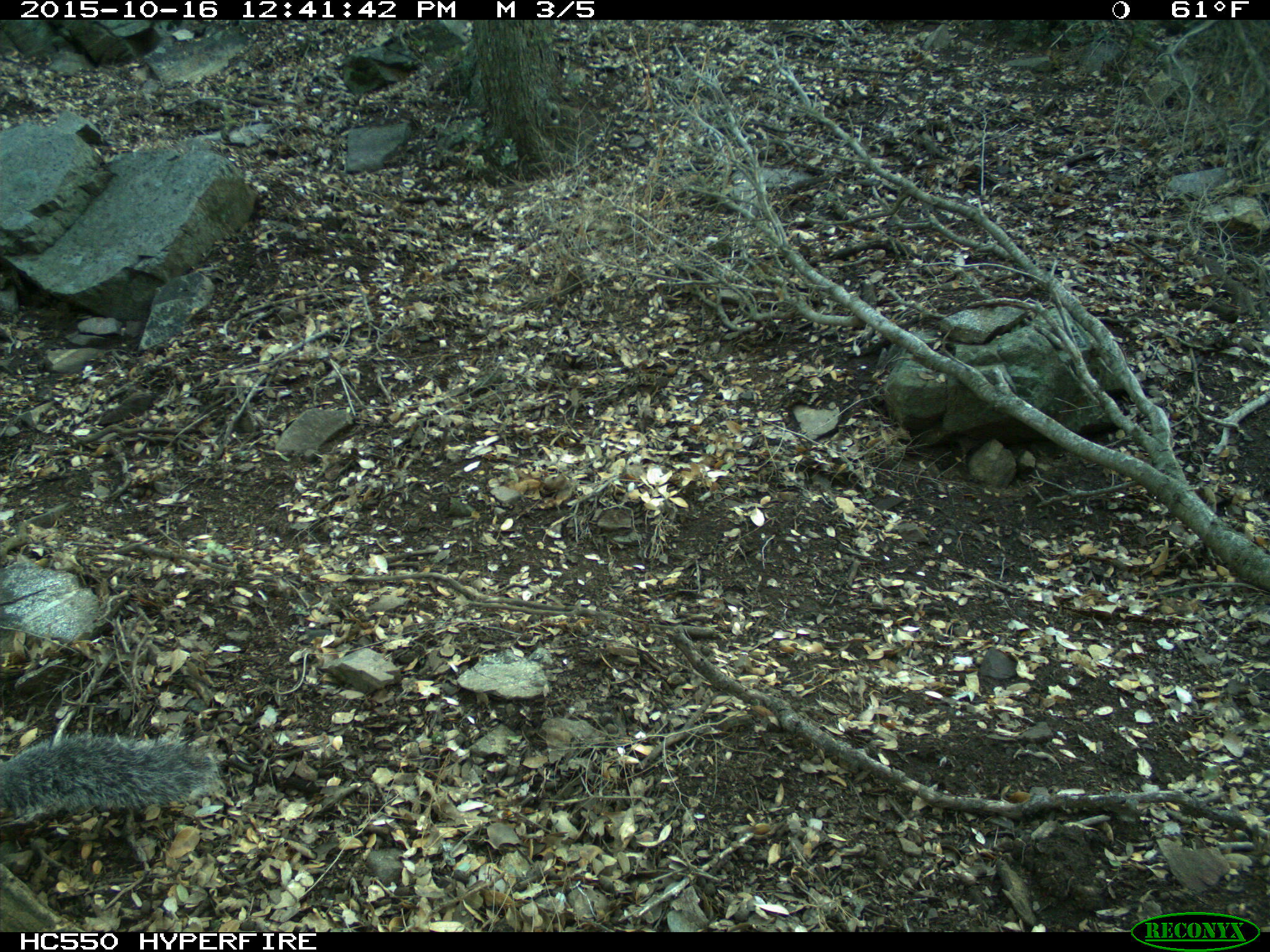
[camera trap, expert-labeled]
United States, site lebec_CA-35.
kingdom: Animalia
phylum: Chordata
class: Mammalia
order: Rodentia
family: Sciuridae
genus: Sciurus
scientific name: Sciurus carolinensis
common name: eastern gray squirrel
Sciurus carolinensis (eastern gray squirrel).